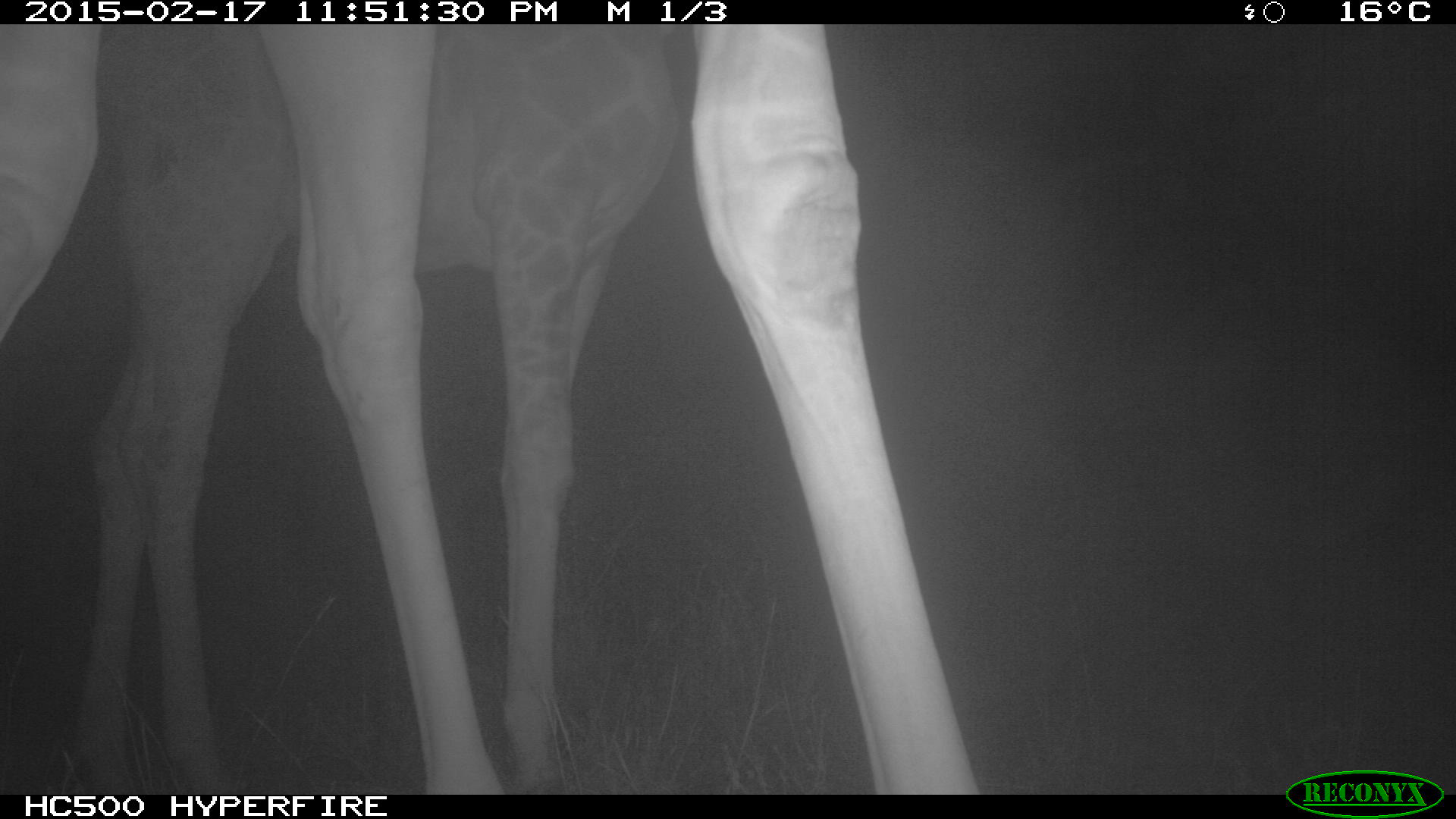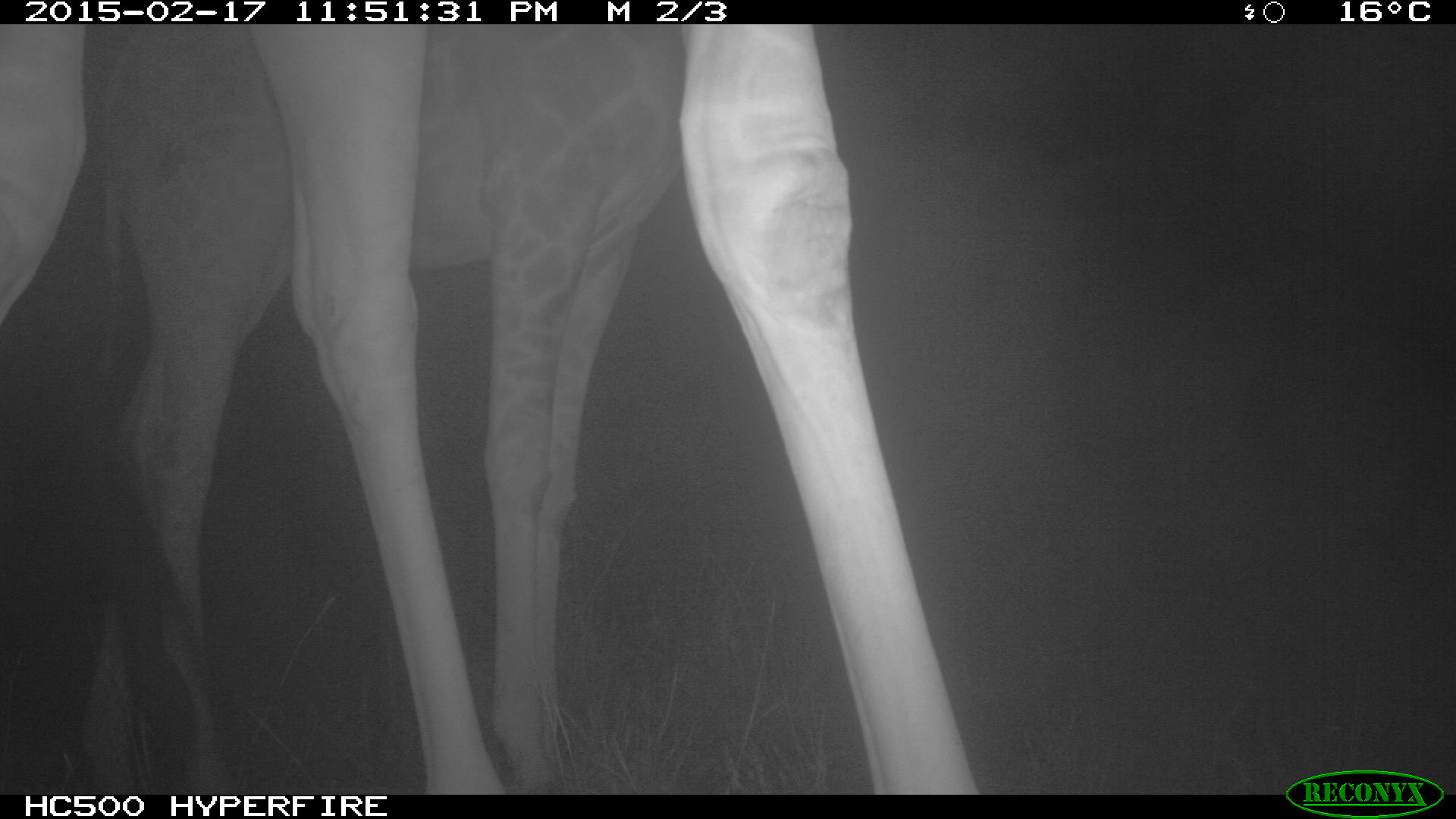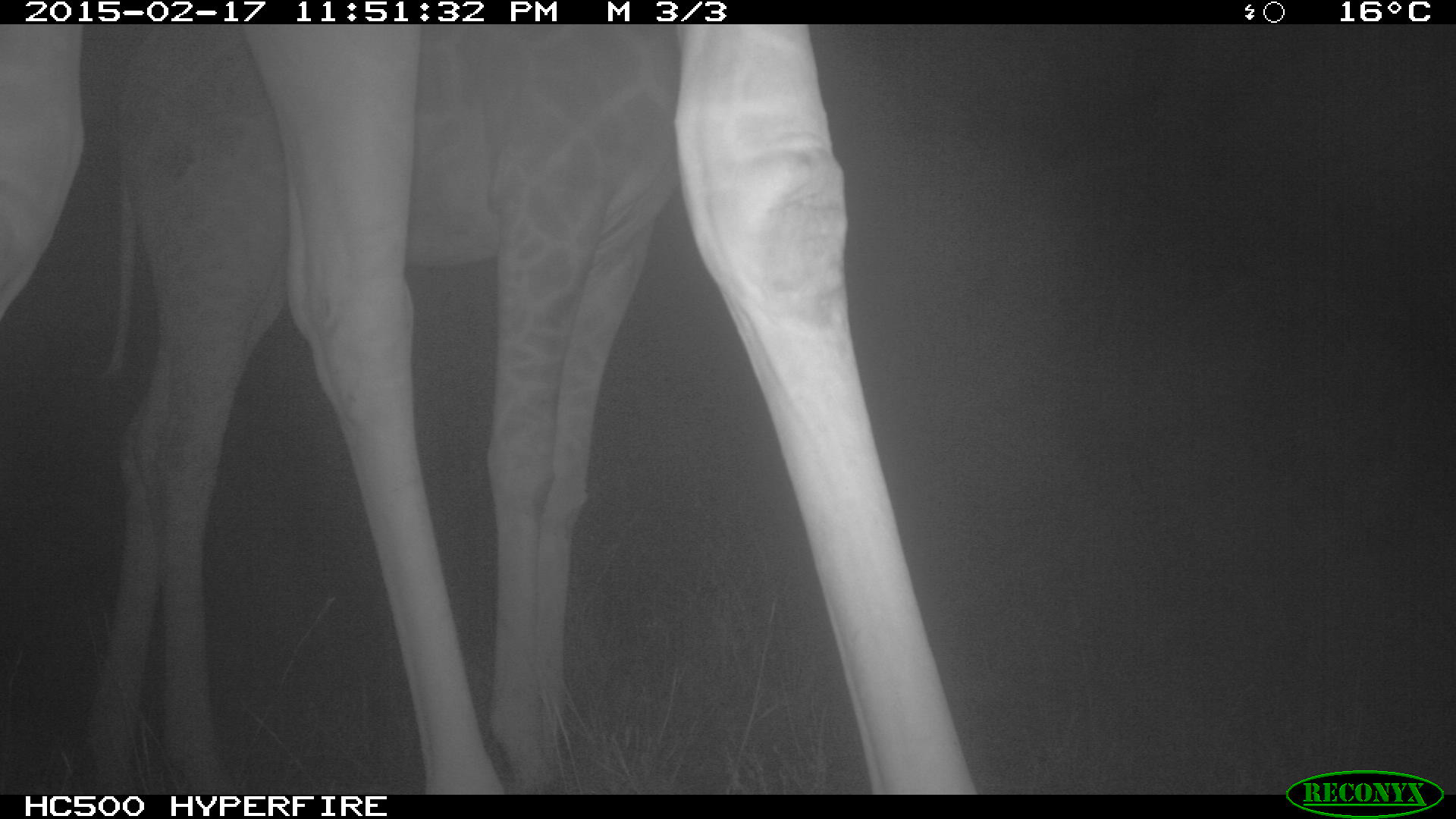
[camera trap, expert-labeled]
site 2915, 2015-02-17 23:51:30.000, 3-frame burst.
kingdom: Animalia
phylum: Chordata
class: Mammalia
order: Artiodactyla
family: Giraffidae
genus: Giraffa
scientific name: Giraffa camelopardalis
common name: giraffe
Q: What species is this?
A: Giraffa camelopardalis (giraffe).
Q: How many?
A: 2.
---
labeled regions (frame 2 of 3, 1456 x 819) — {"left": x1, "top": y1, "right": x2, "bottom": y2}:
giraffa camelopardalis: {"left": 0, "top": 21, "right": 974, "bottom": 791}; {"left": 69, "top": 23, "right": 680, "bottom": 789}